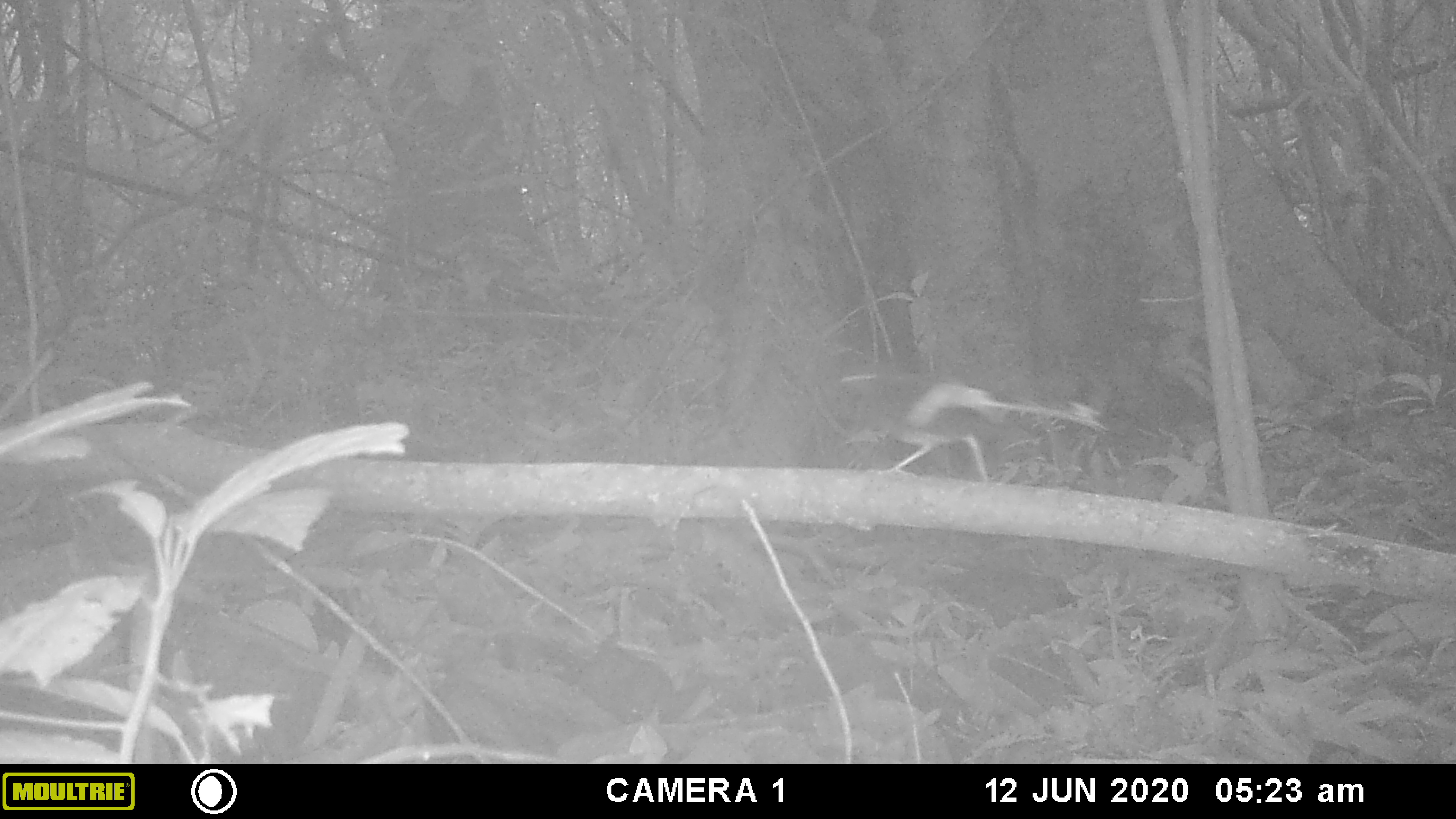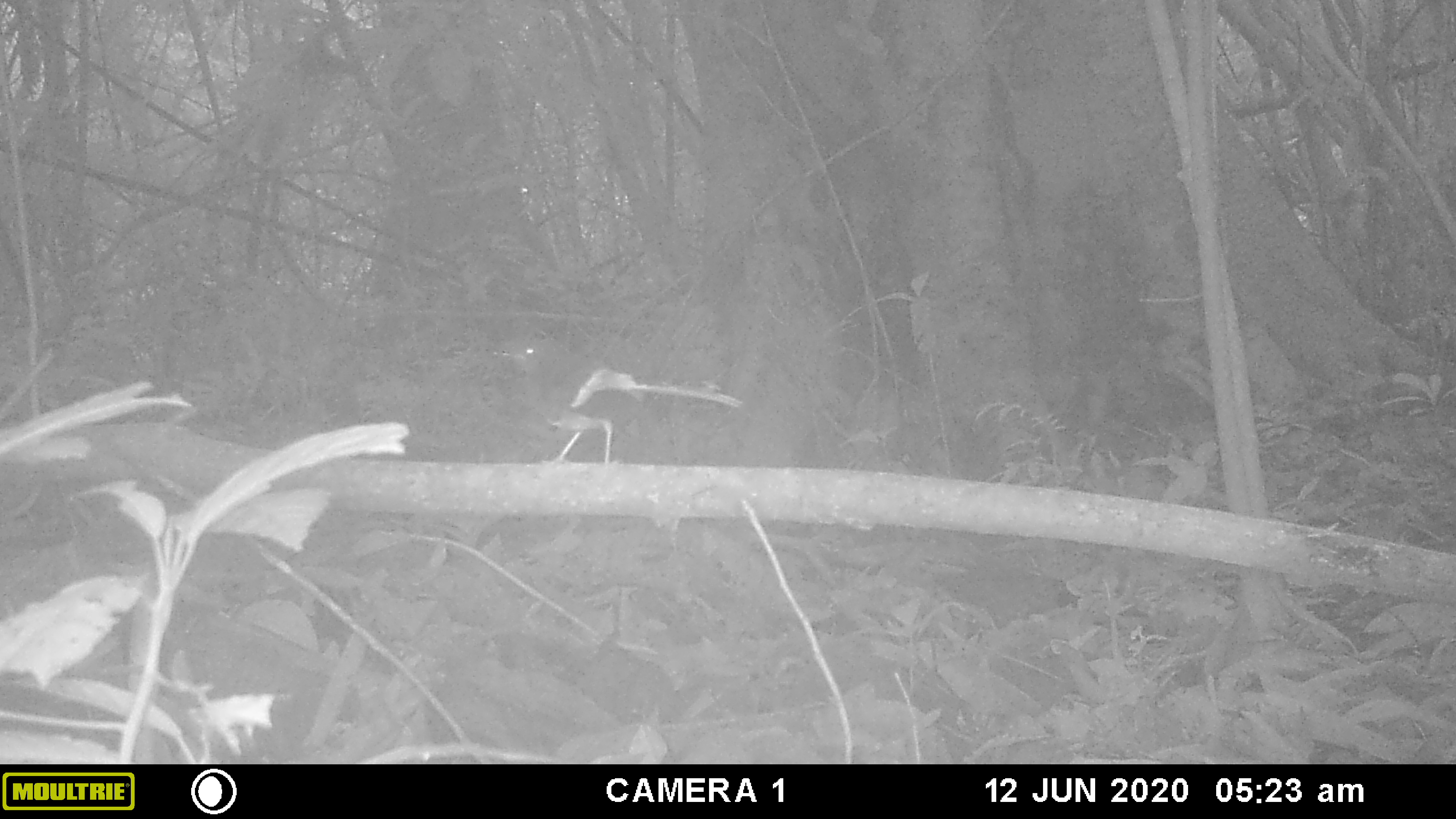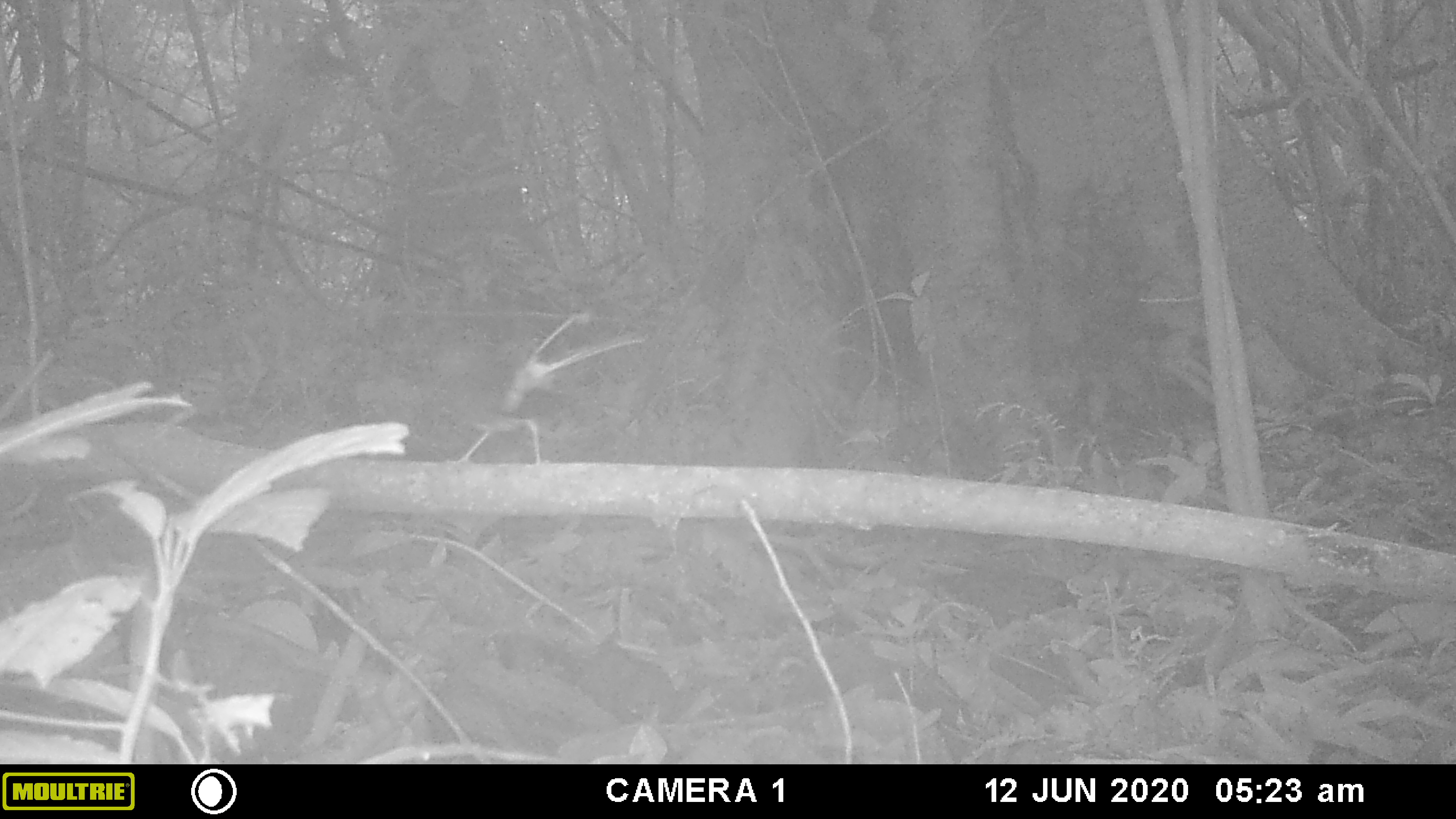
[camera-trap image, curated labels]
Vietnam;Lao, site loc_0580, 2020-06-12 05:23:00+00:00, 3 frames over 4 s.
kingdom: Animalia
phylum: Chordata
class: Aves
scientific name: Aves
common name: bird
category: unidentified bird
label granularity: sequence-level